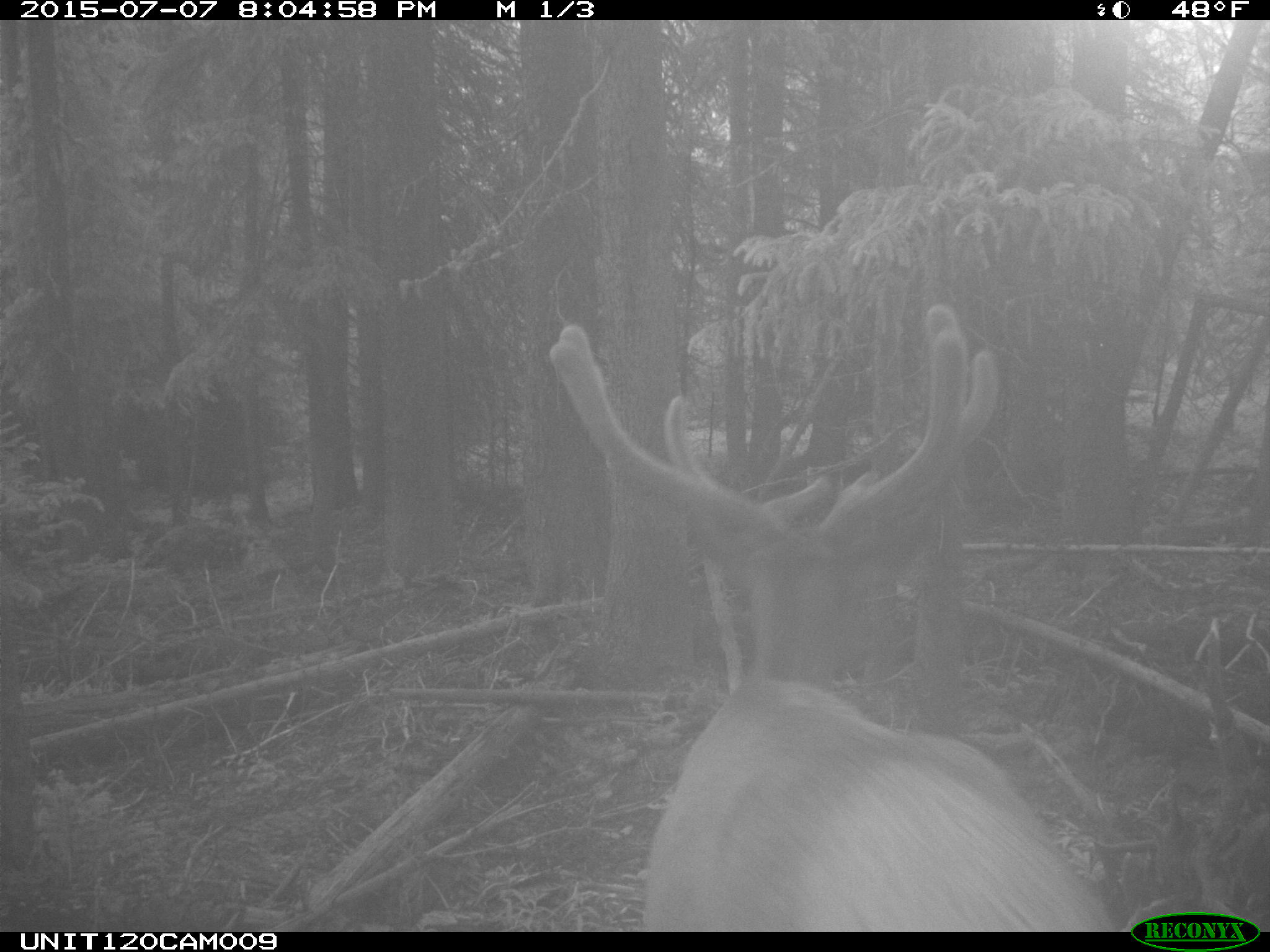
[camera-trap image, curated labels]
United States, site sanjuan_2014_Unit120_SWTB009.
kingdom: Animalia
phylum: Chordata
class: Mammalia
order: Artiodactyla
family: Cervidae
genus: Cervus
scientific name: Cervus elaphus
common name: red deer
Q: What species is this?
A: Cervus elaphus (red deer).